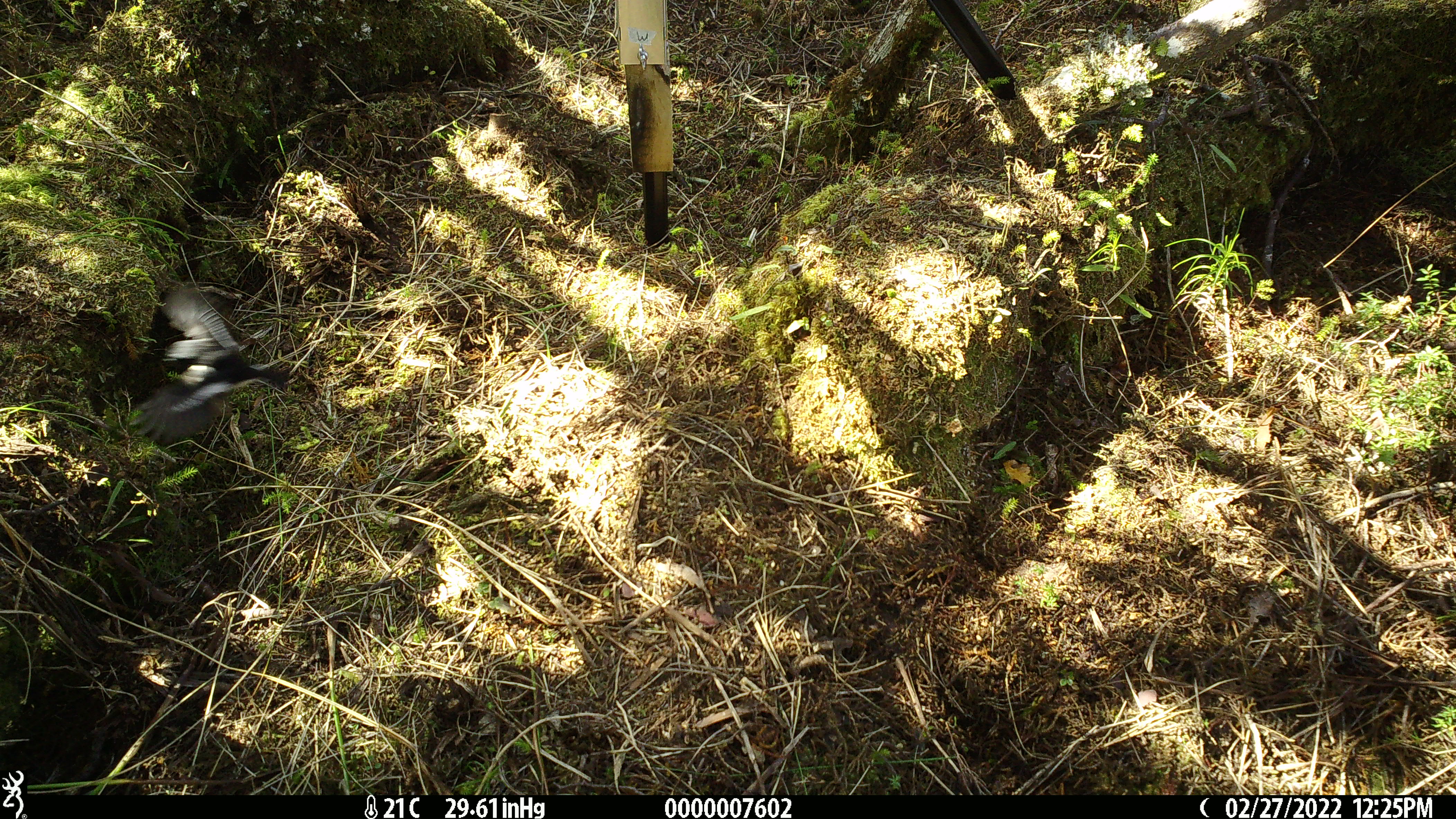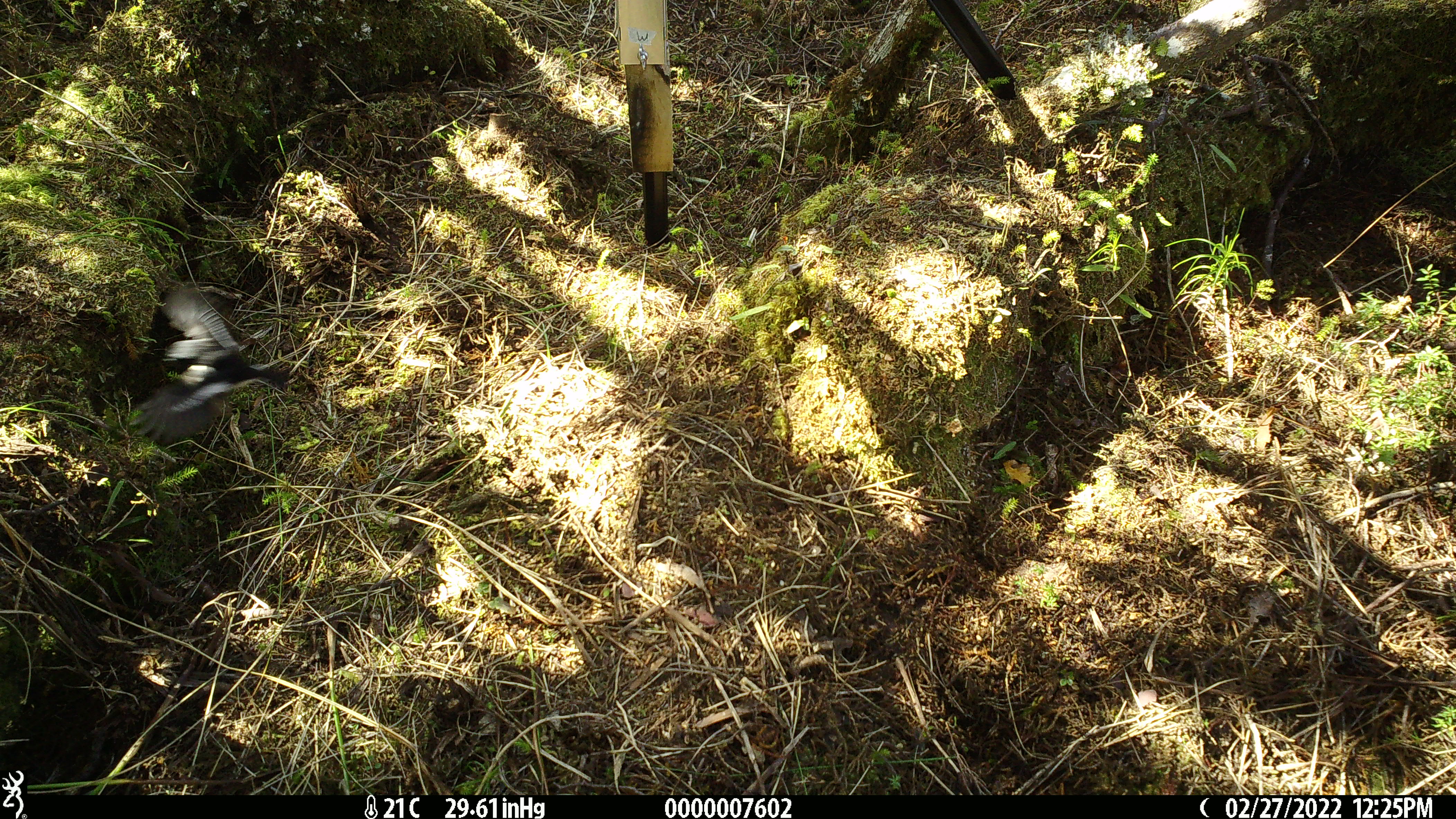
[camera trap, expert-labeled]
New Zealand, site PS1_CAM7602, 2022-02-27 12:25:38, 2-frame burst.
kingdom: Animalia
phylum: Chordata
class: Aves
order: Passeriformes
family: Petroicidae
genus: Petroica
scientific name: Petroica macrocephala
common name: tomtit